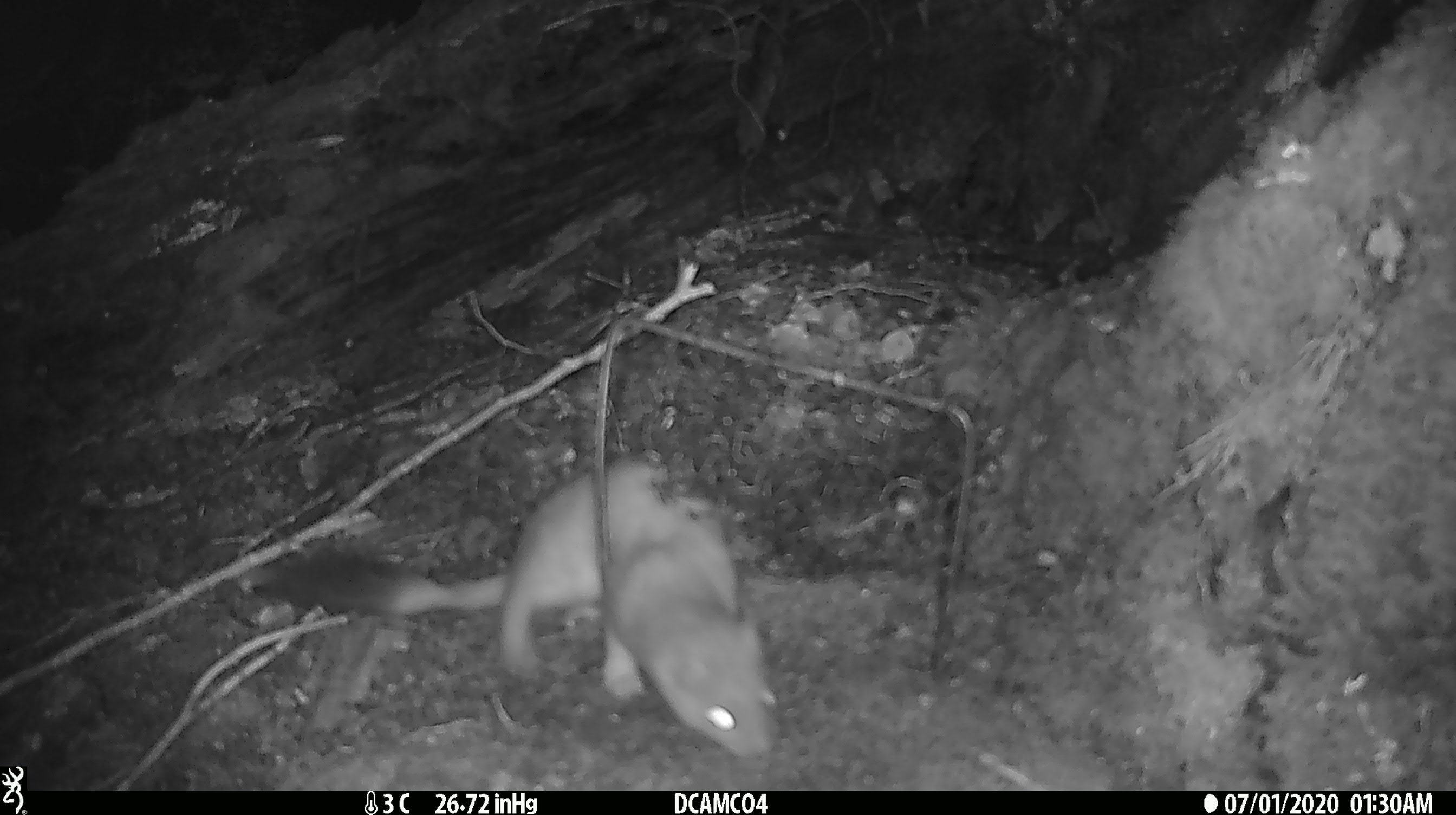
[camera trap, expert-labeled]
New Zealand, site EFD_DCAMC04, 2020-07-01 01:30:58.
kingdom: Animalia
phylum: Chordata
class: Mammalia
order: Carnivora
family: Mustelidae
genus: Mustela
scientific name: Mustela erminea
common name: stoat